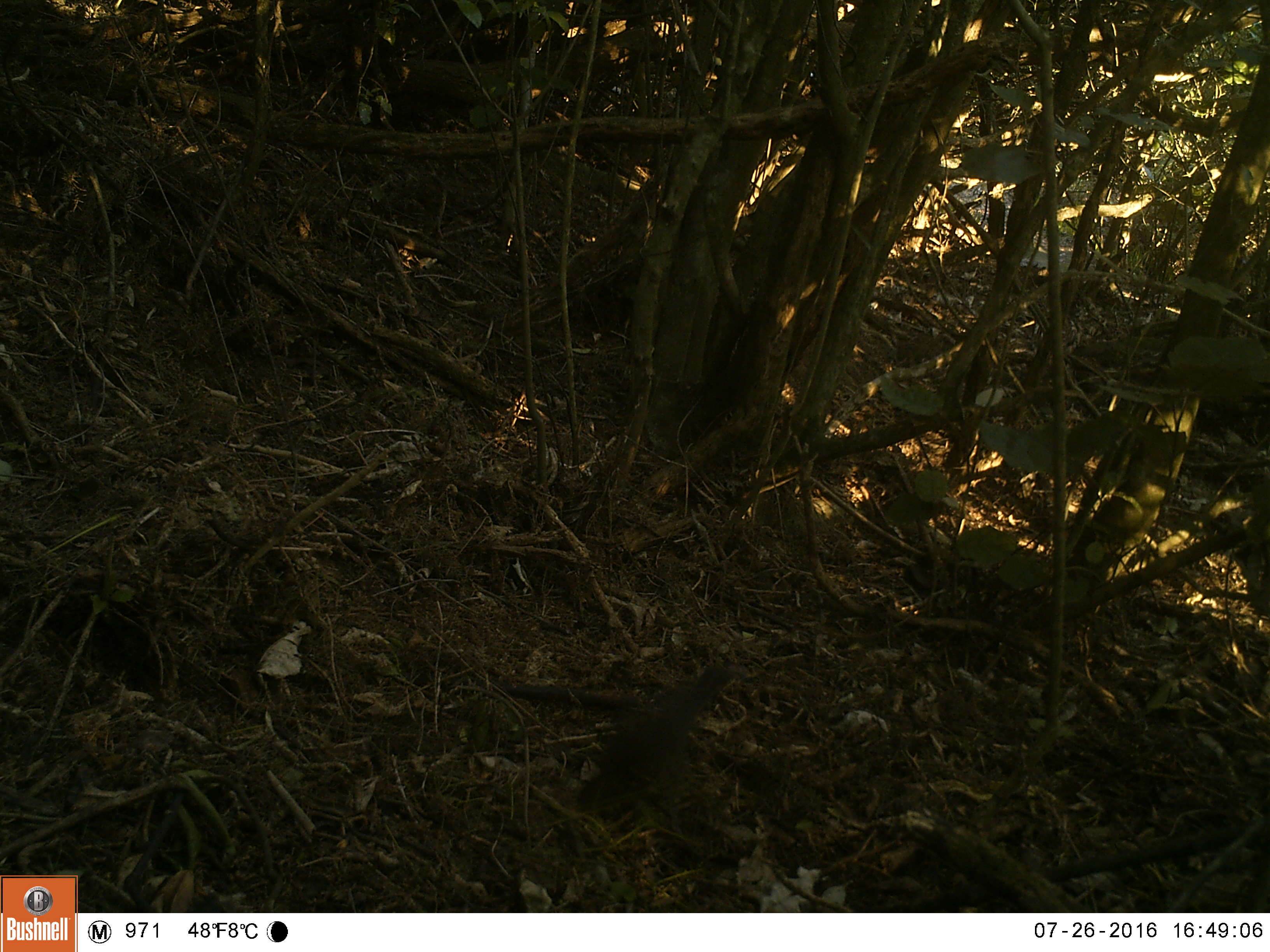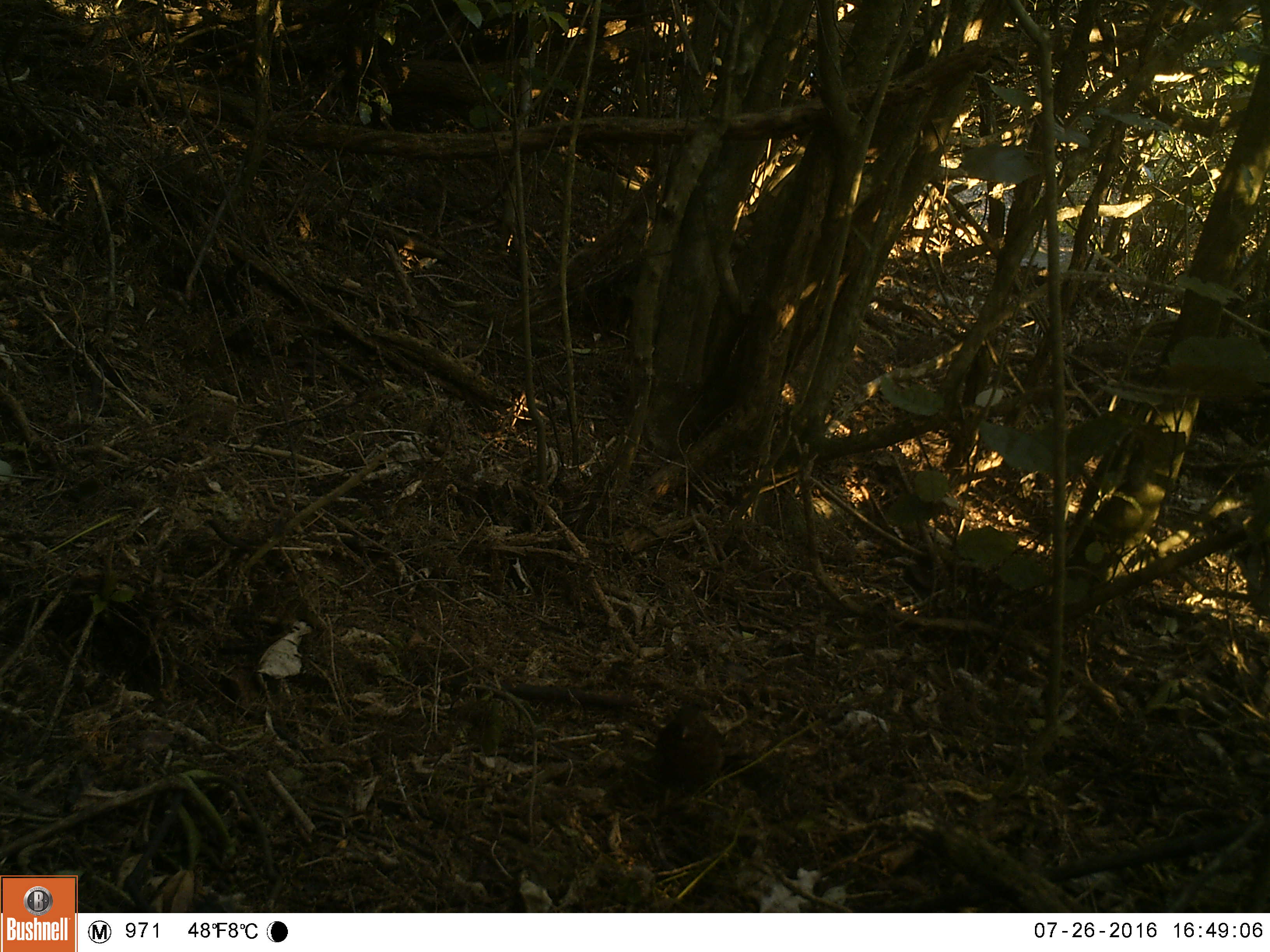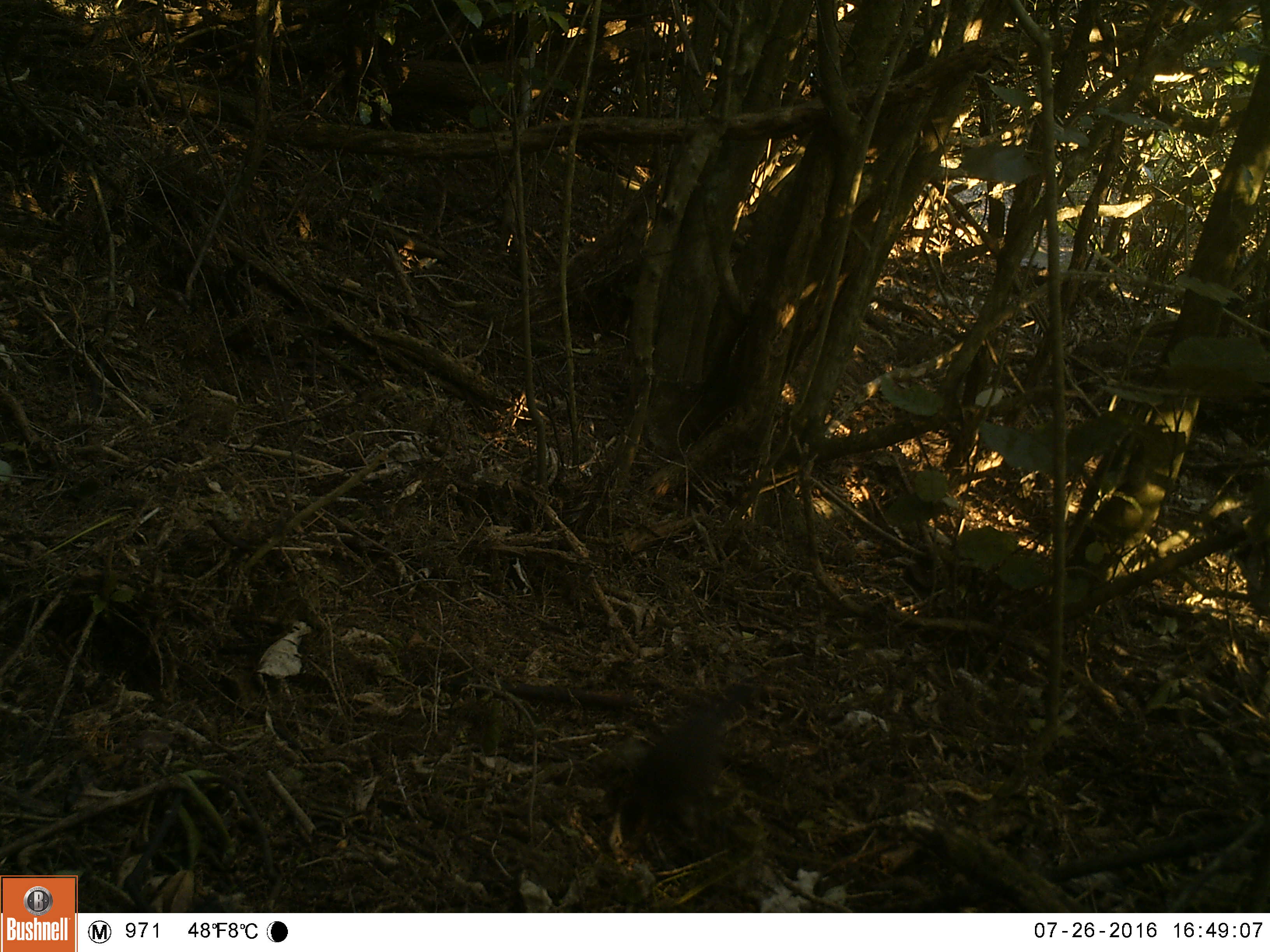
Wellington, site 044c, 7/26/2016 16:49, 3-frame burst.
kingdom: Animalia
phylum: Chordata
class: Aves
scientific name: Aves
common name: bird